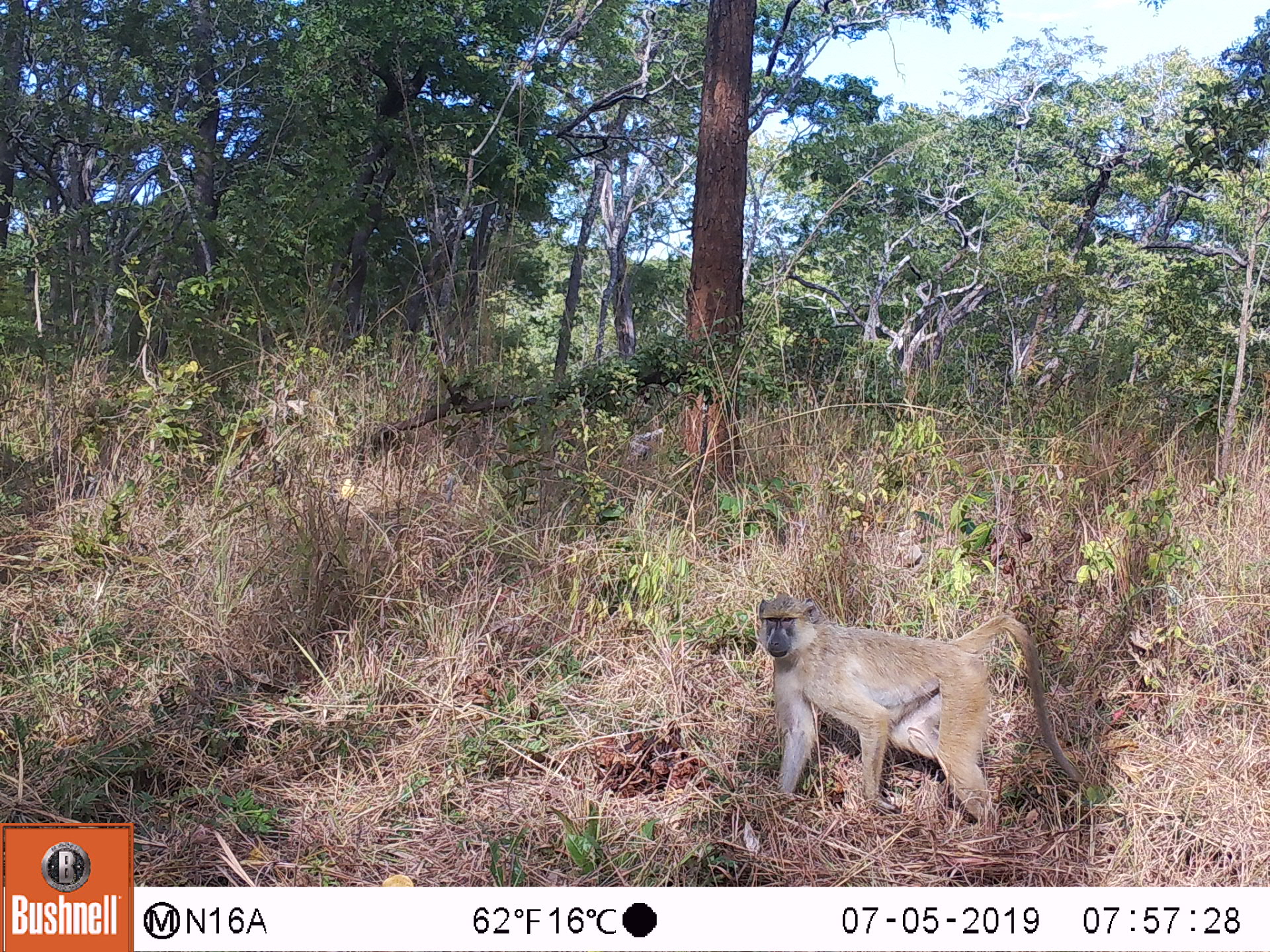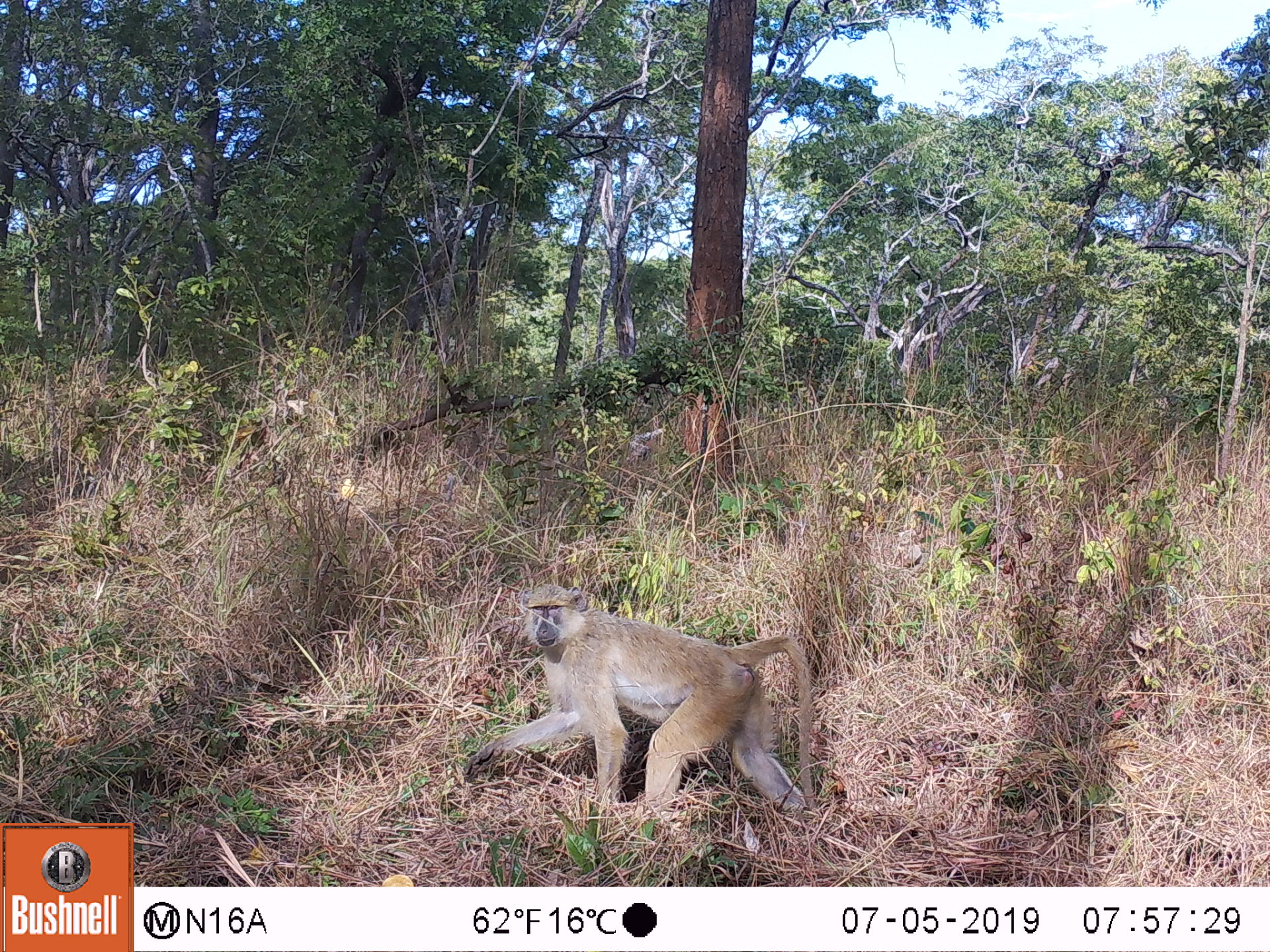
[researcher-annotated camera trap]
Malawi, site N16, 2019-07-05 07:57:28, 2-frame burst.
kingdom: Animalia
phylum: Chordata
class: Mammalia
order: Primates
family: Cercopithecidae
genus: Papio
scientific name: Papio cynocephalus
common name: yellow baboon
Yellow baboon (Papio cynocephalus), count 1.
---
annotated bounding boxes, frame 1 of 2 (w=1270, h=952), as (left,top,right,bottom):
yellow baboon: (756,590,1084,824)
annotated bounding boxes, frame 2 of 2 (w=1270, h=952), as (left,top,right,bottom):
yellow baboon: (459,582,815,814)